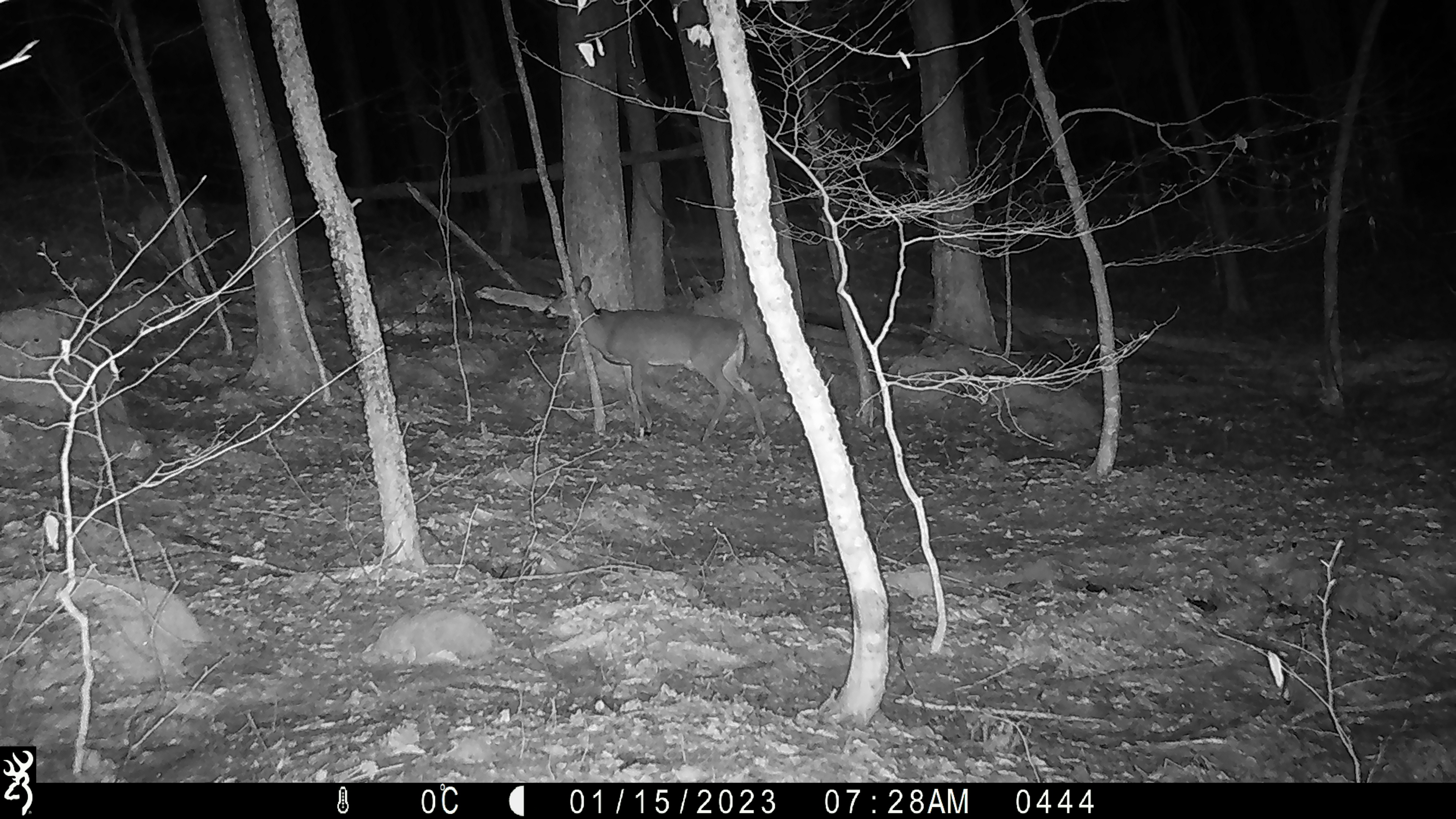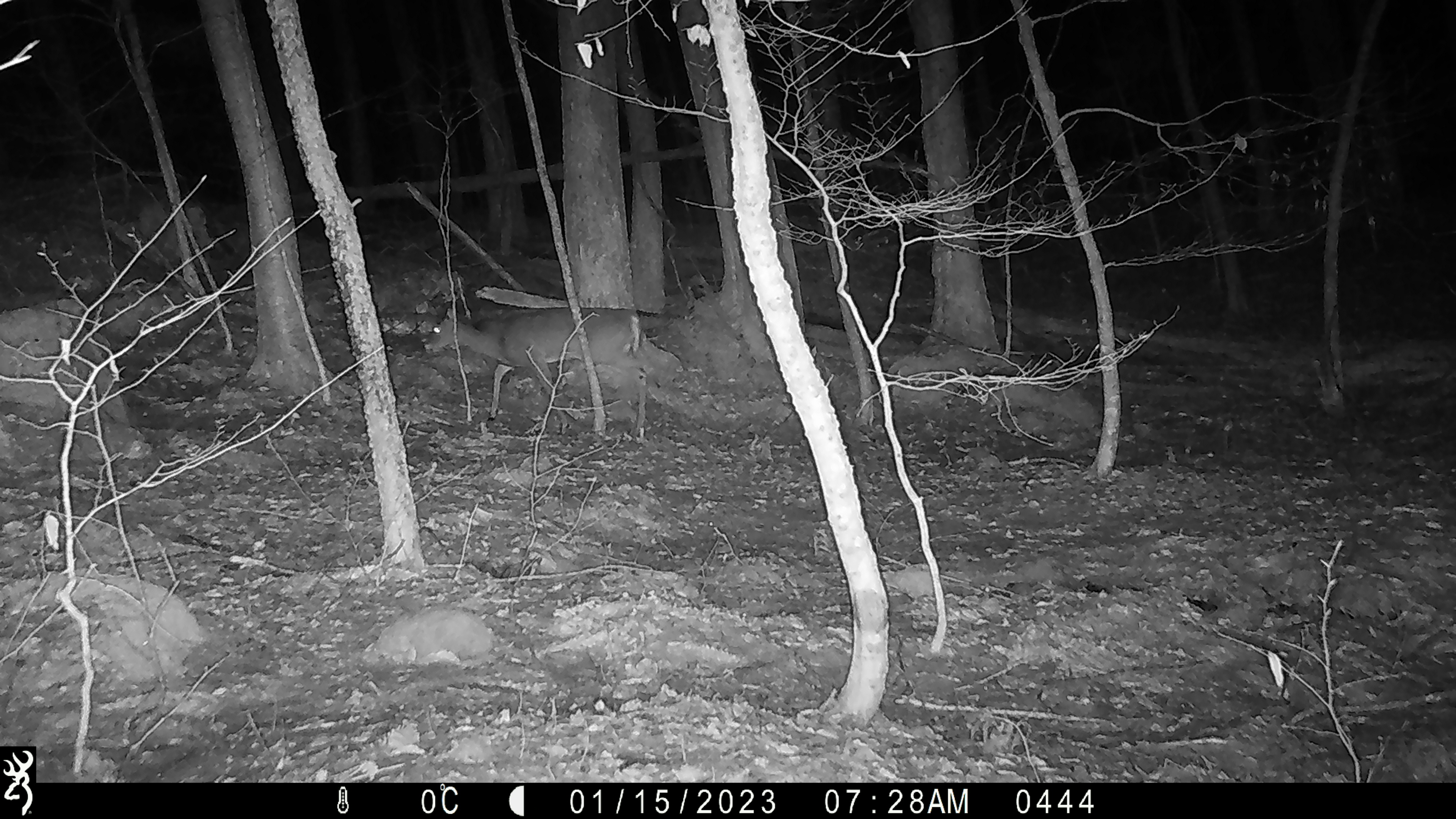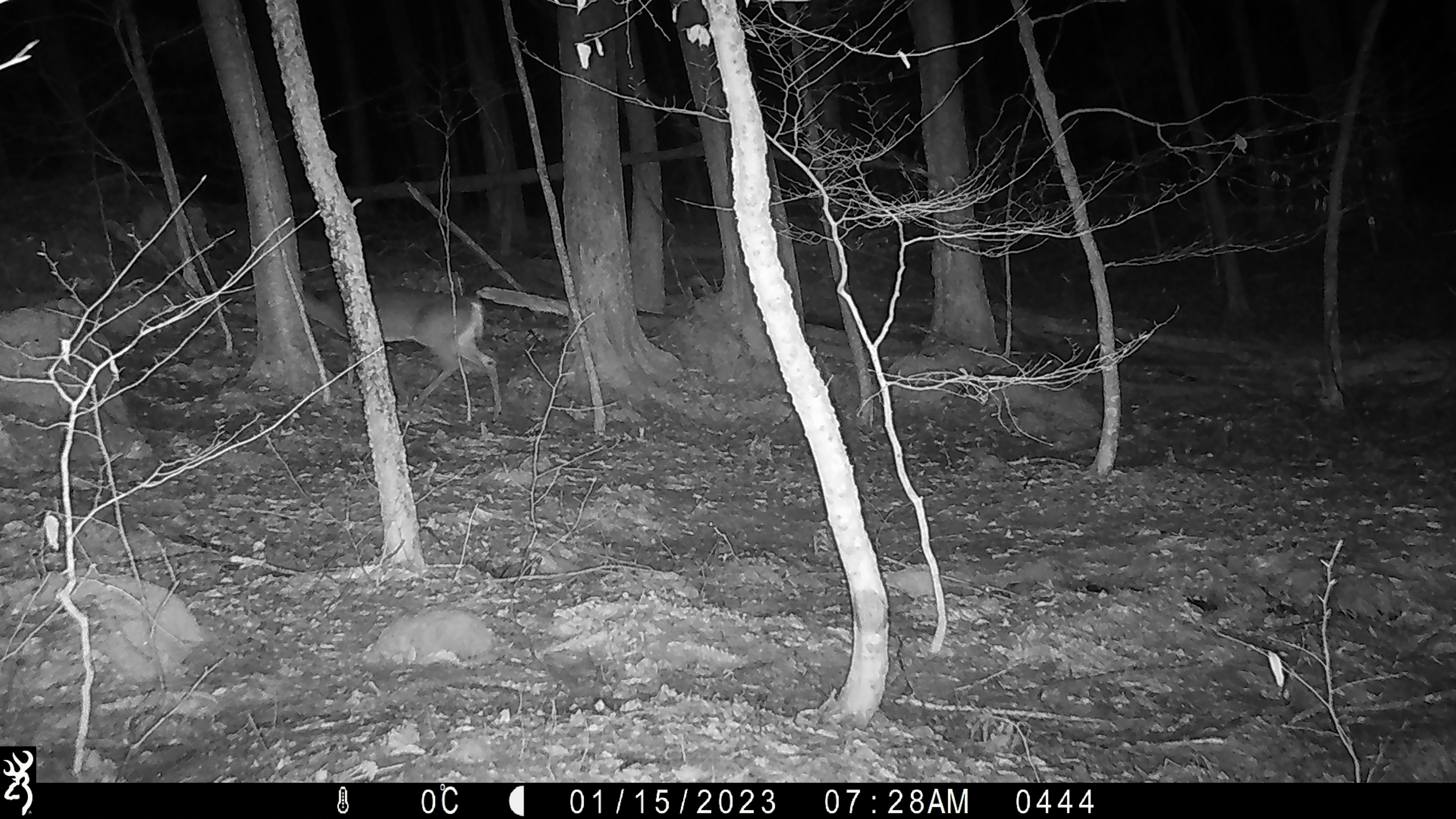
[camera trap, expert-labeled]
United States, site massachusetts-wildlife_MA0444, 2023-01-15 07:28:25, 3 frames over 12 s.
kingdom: Animalia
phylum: Chordata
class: Mammalia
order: Artiodactyla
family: Cervidae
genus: Odocoileus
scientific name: Odocoileus virginianus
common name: white-tailed deer